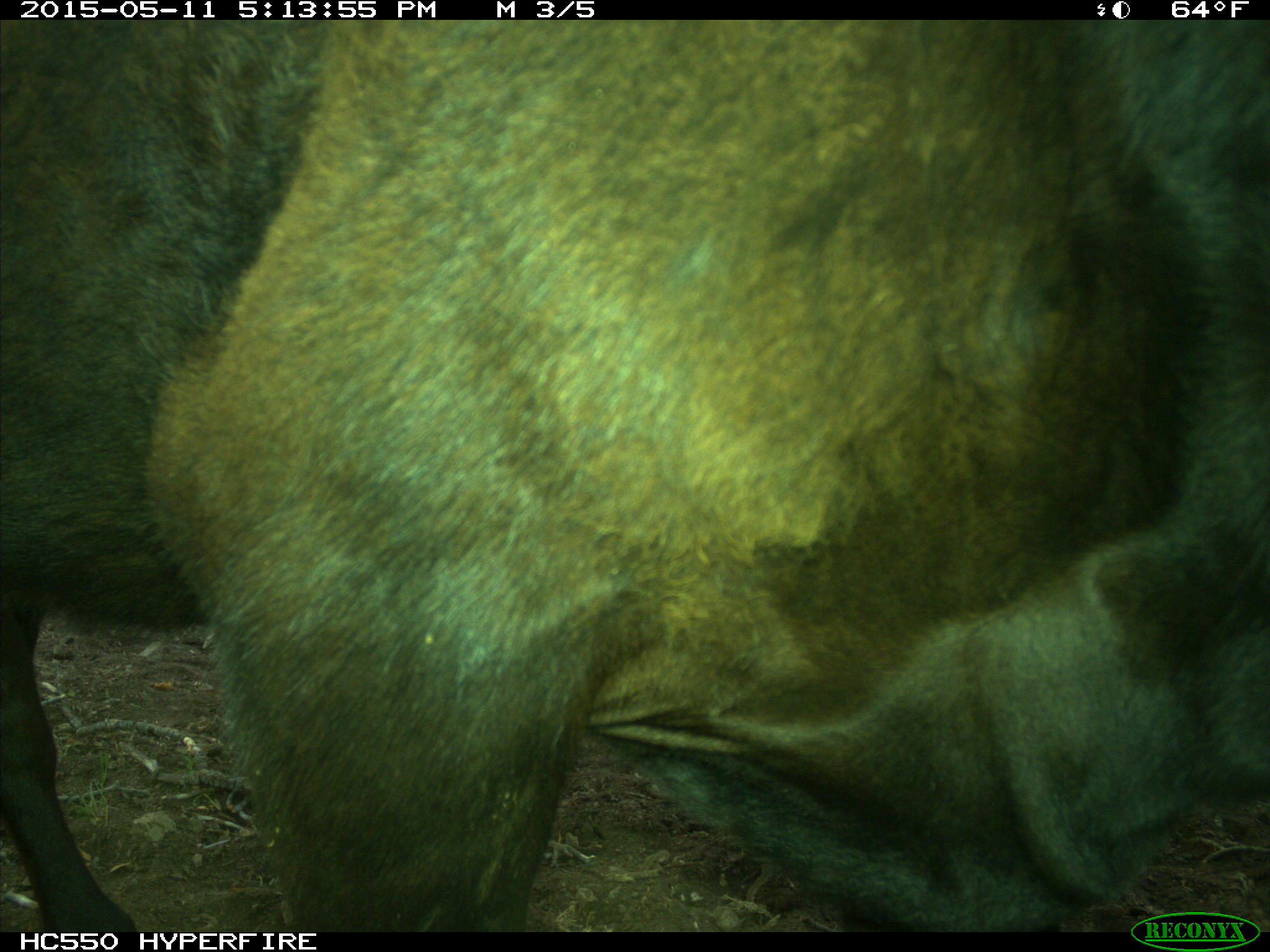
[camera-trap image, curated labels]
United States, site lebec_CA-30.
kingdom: Animalia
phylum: Chordata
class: Mammalia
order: Artiodactyla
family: Bovidae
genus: Bos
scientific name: Bos taurus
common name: domestic cow